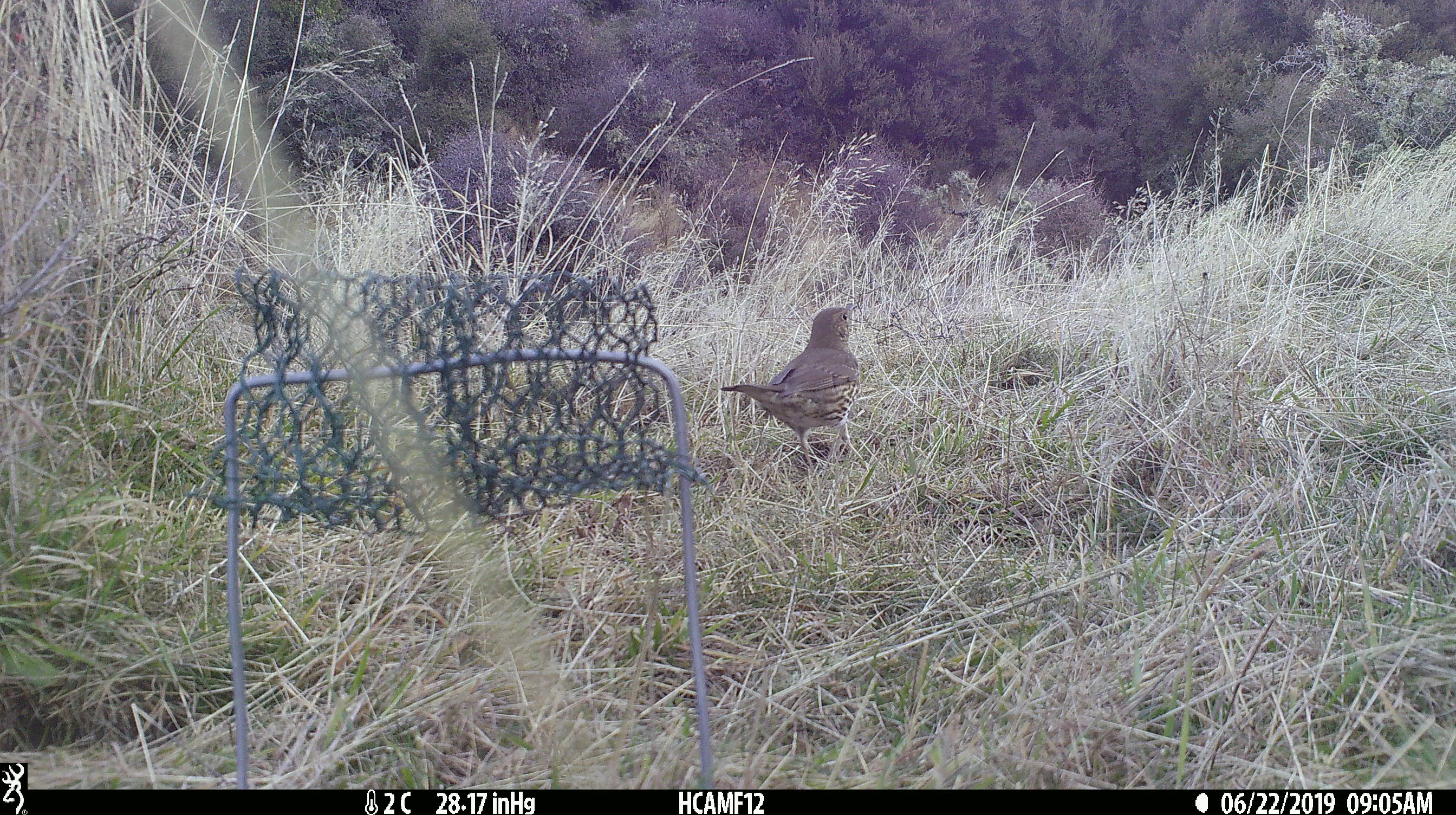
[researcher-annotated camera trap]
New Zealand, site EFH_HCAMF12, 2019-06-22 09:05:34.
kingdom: Animalia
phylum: Chordata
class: Aves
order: Passeriformes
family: Turdidae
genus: Turdus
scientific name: Turdus philomelos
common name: song thrush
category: thrush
Thrush (song thrush) (Turdus philomelos).